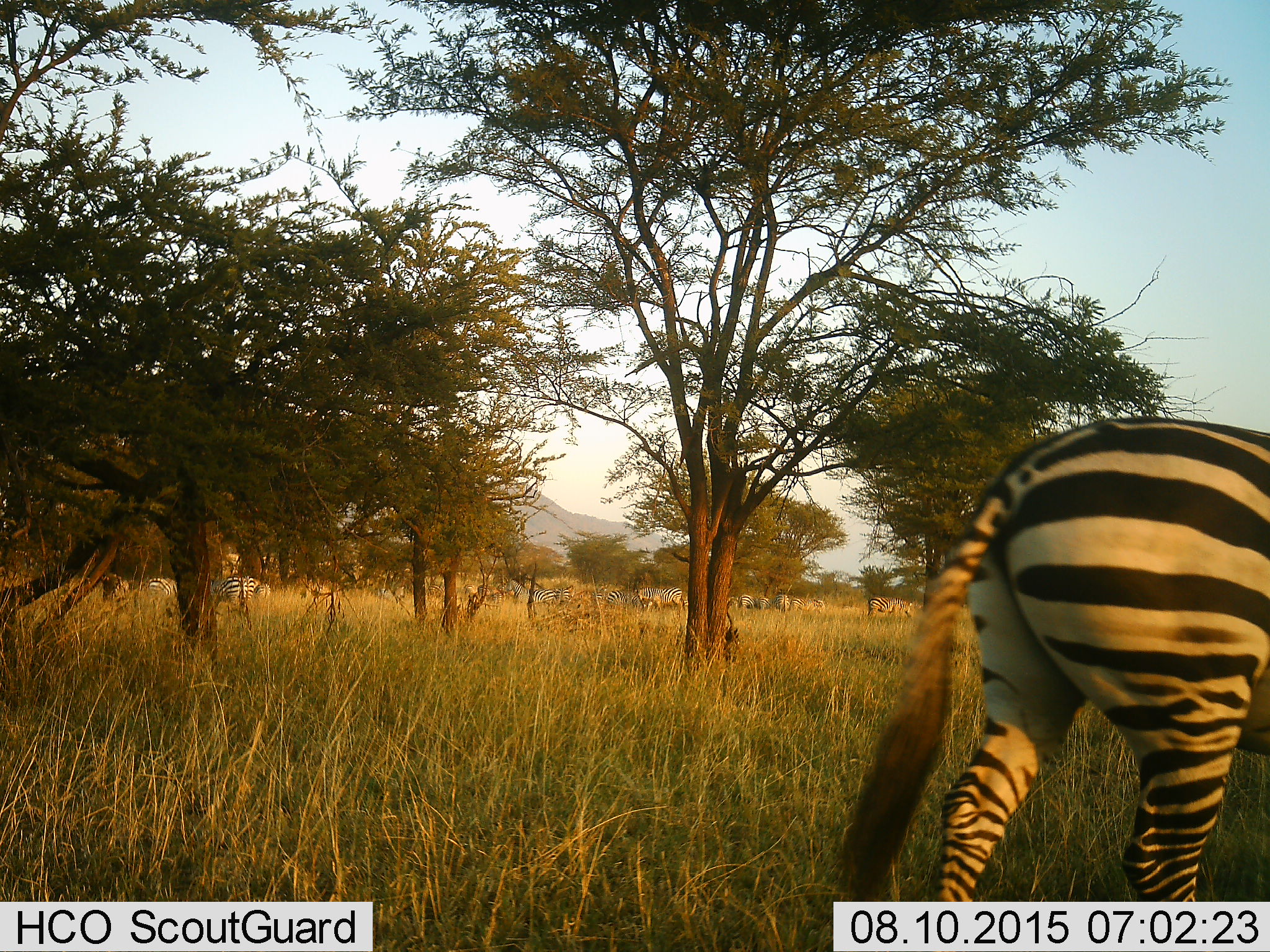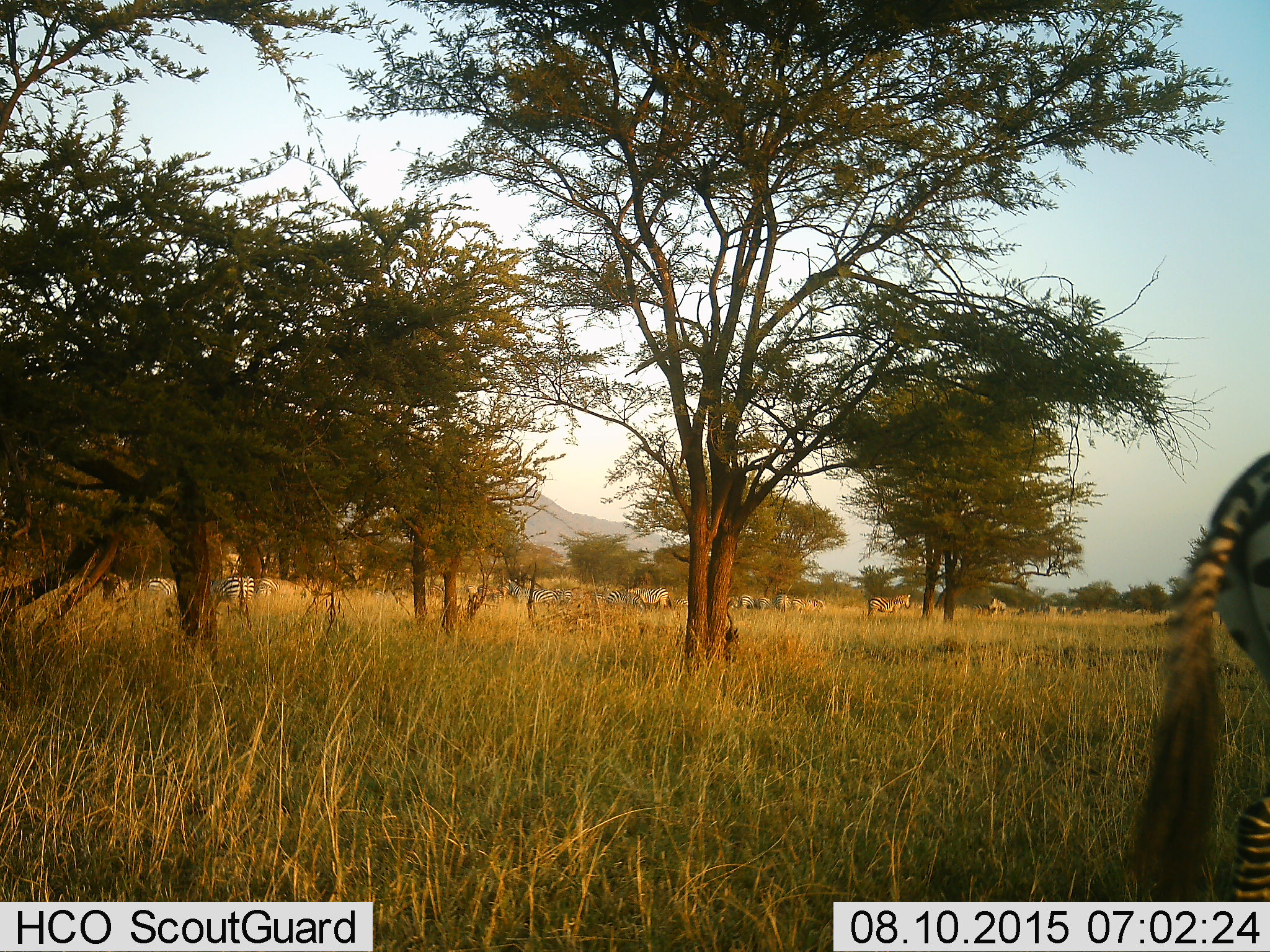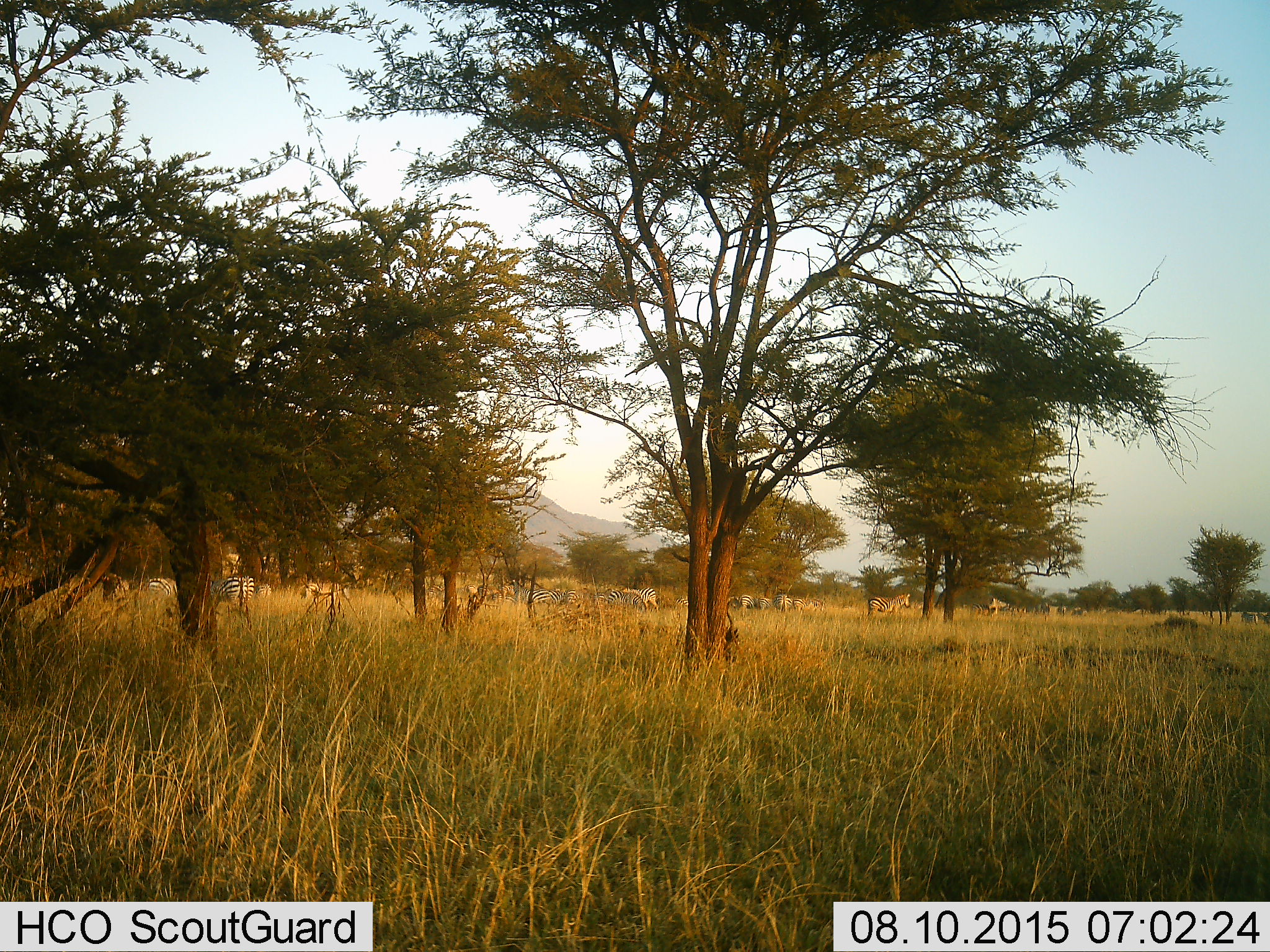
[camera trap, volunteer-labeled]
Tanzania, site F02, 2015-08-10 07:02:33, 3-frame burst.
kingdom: Animalia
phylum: Chordata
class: Mammalia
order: Perissodactyla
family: Equidae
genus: Equus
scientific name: Equus quagga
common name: plains zebra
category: zebra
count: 11-50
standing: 59%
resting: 0%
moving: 71%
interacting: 6%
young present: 0%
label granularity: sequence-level